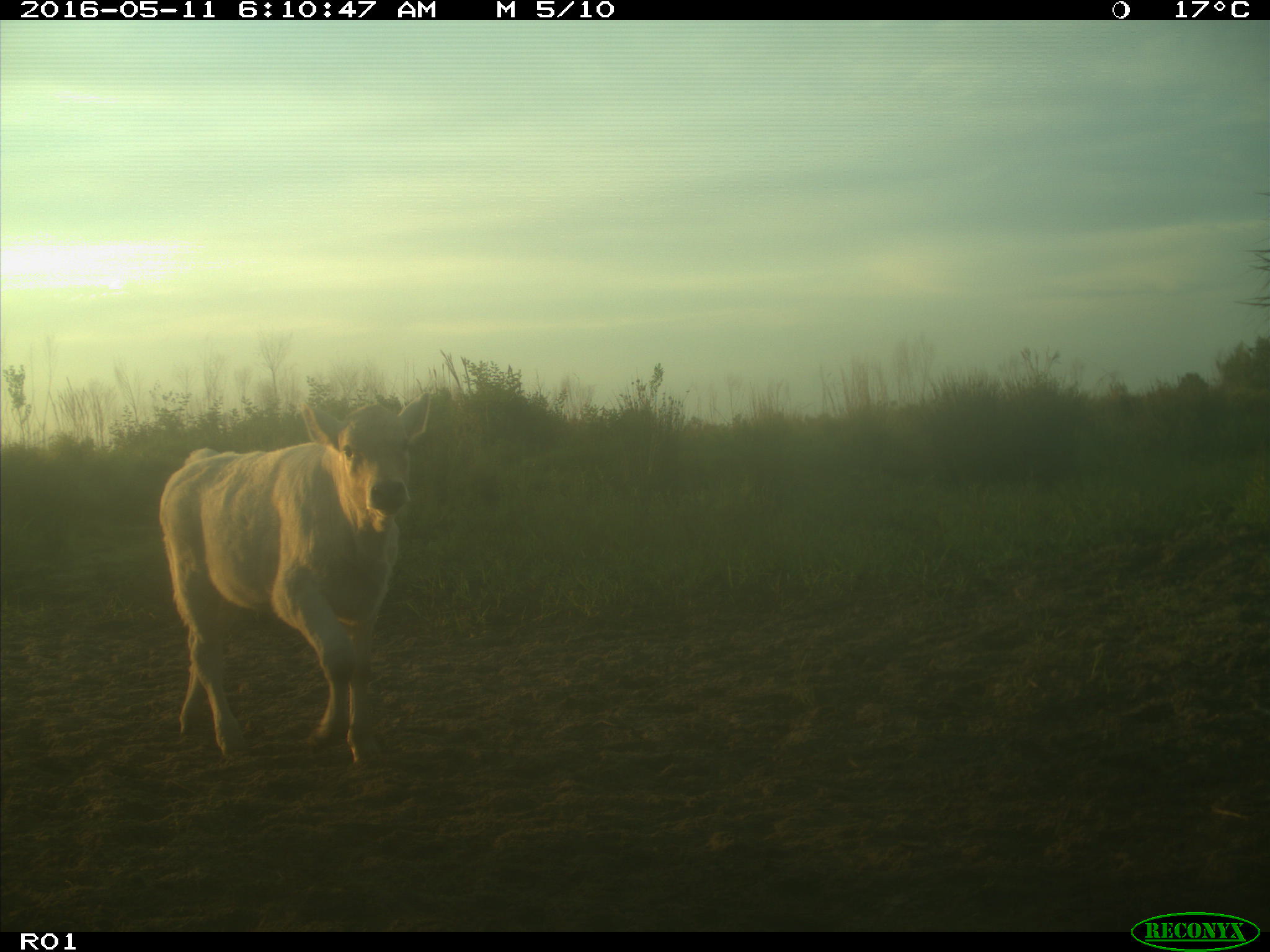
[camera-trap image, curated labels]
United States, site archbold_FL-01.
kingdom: Animalia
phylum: Chordata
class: Mammalia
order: Artiodactyla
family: Bovidae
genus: Bos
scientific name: Bos taurus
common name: domestic cow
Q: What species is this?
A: Bos taurus (domestic cow).